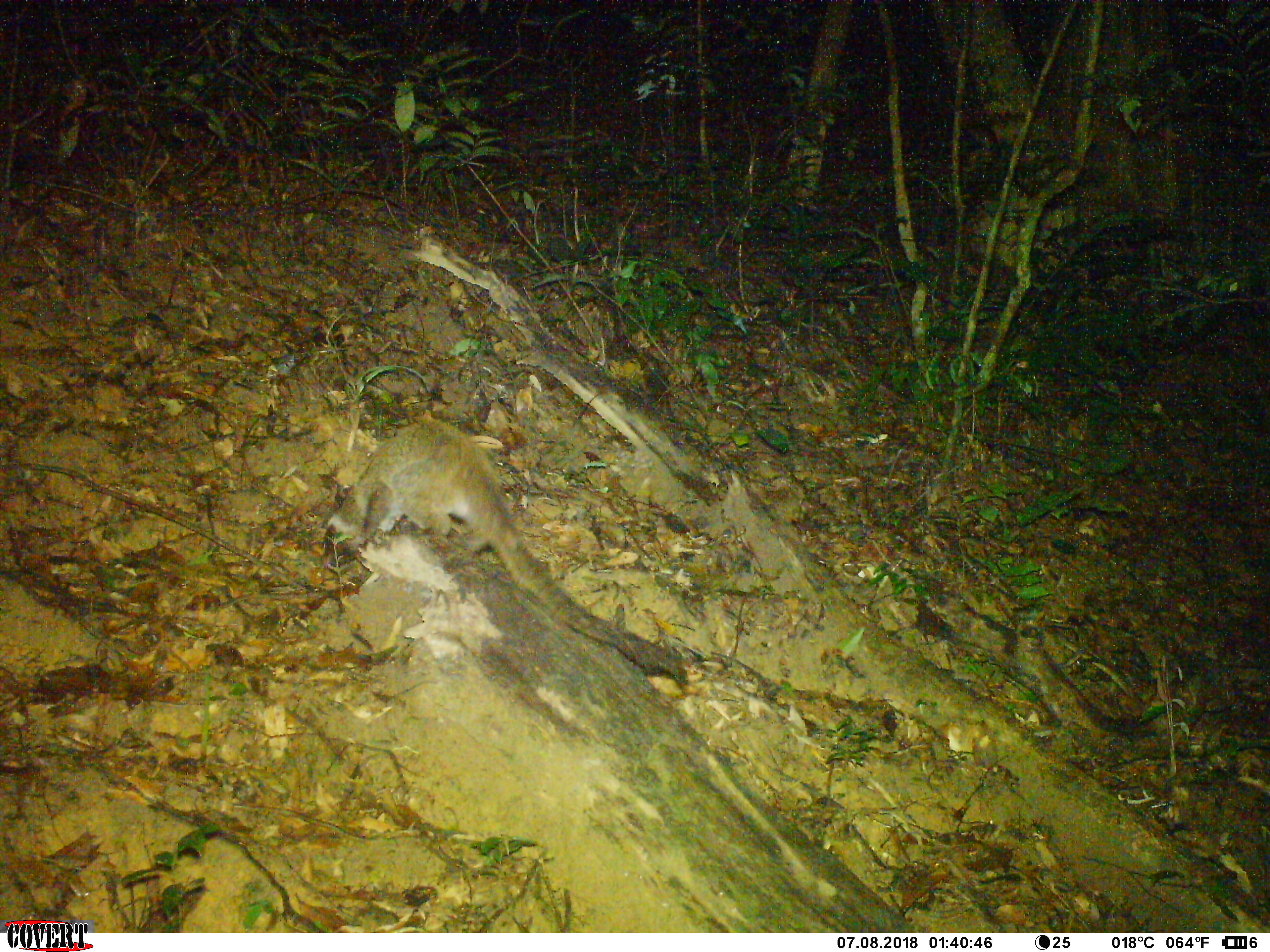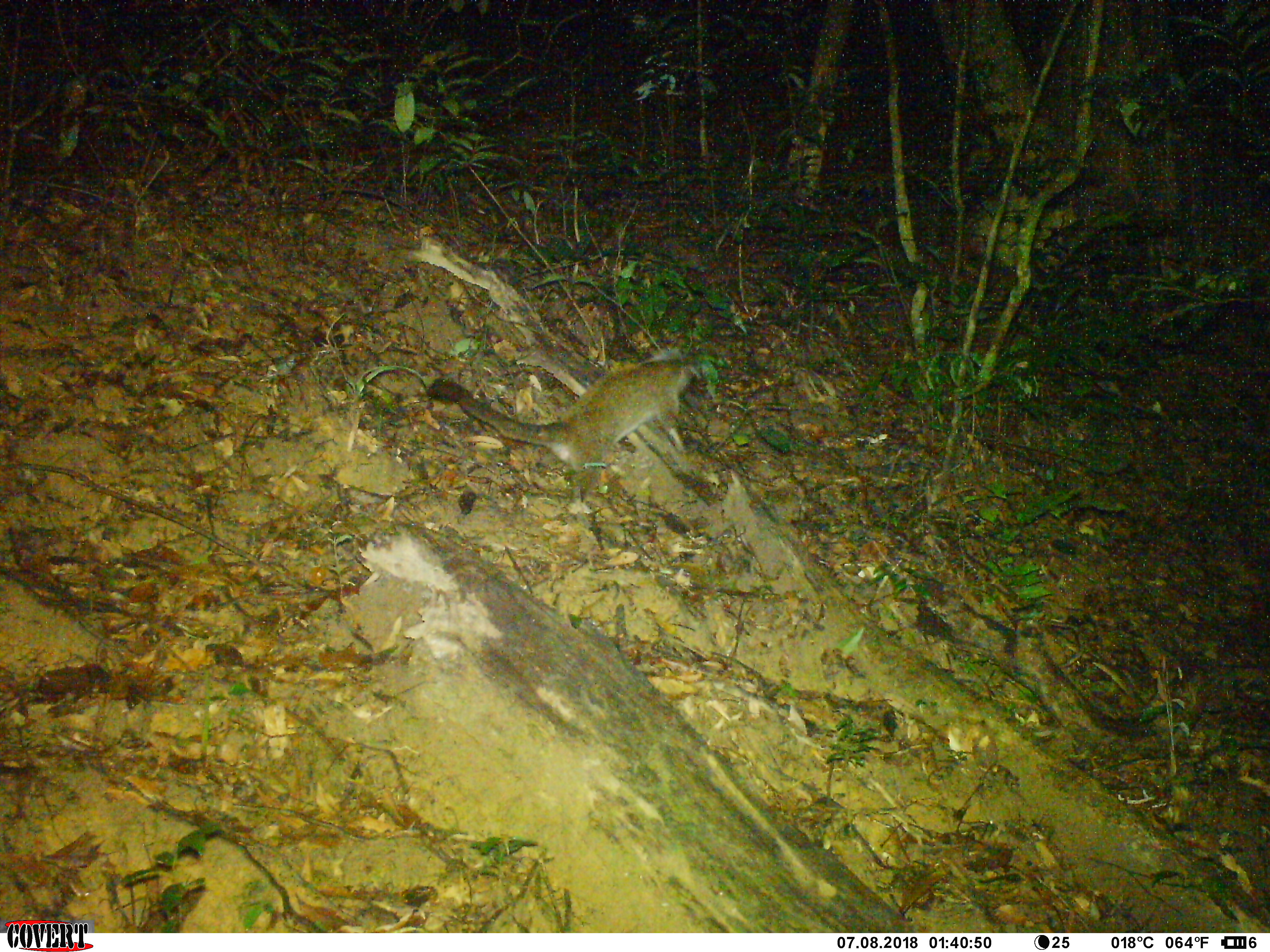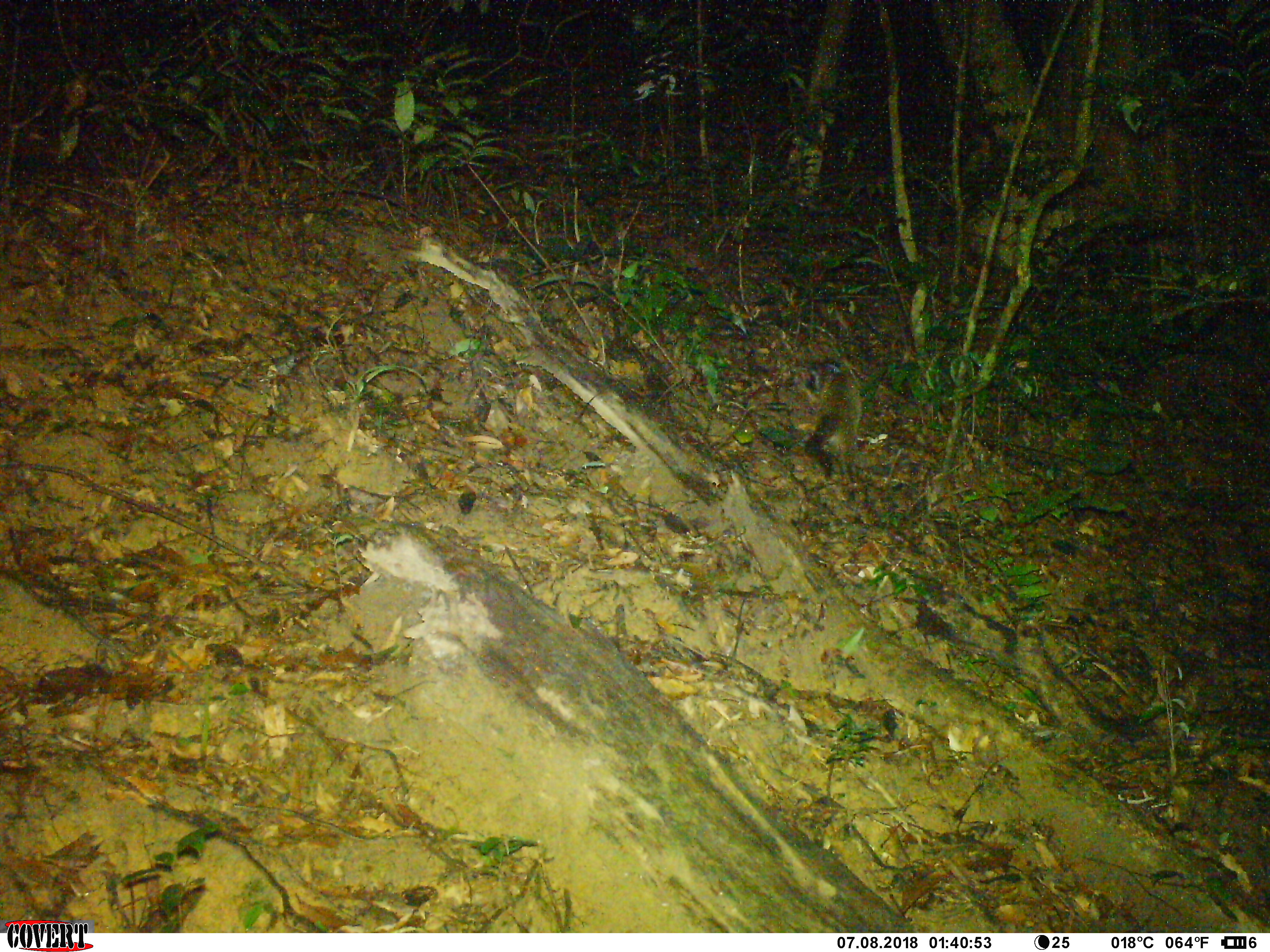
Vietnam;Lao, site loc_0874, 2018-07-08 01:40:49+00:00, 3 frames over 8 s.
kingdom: Animalia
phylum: Chordata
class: Mammalia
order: Carnivora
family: Viverridae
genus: Paguma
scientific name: Paguma larvata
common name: masked palm civet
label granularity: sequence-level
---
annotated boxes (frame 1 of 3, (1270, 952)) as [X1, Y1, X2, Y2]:
masked palm civet: [324, 420, 689, 685]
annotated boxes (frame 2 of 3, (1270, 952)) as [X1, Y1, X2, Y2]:
masked palm civet: [427, 346, 699, 512]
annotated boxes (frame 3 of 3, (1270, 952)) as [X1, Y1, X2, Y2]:
masked palm civet: [804, 371, 862, 485]